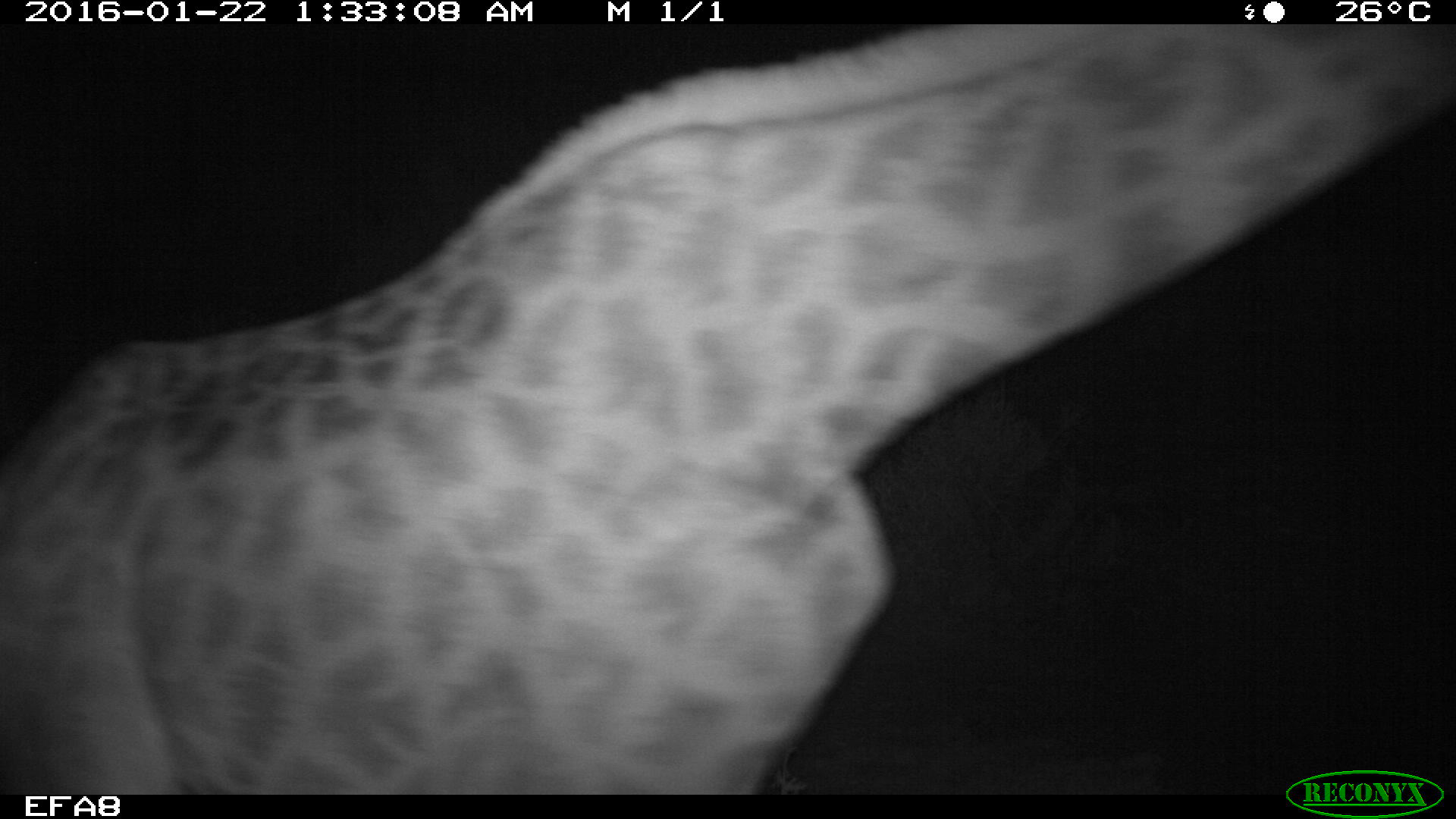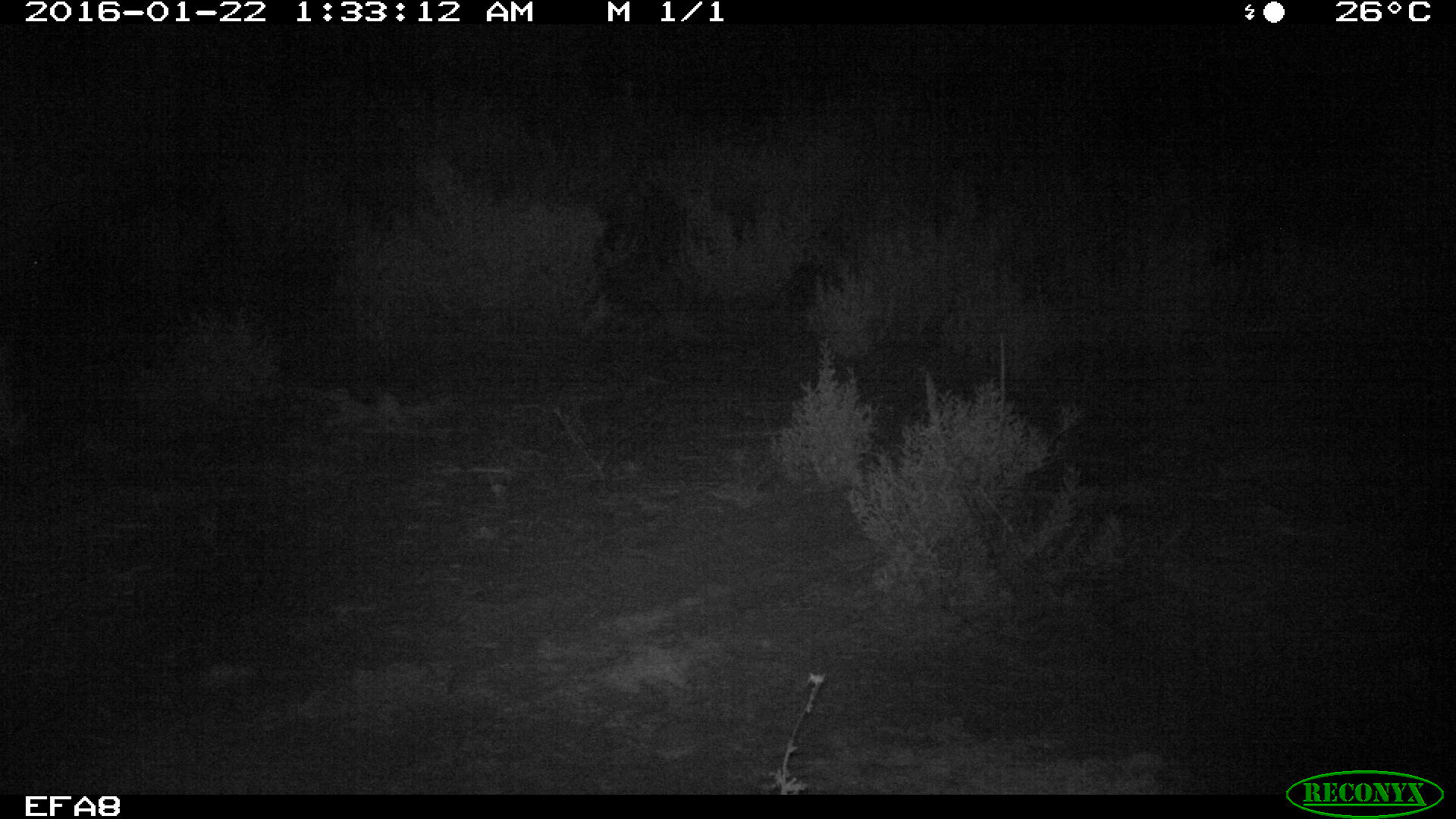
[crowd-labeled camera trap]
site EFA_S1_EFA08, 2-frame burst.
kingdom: Animalia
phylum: Chordata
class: Mammalia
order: Artiodactyla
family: Giraffidae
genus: Giraffa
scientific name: Giraffa camelopardalis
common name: giraffe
Giraffe (Giraffa camelopardalis), count 1. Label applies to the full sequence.